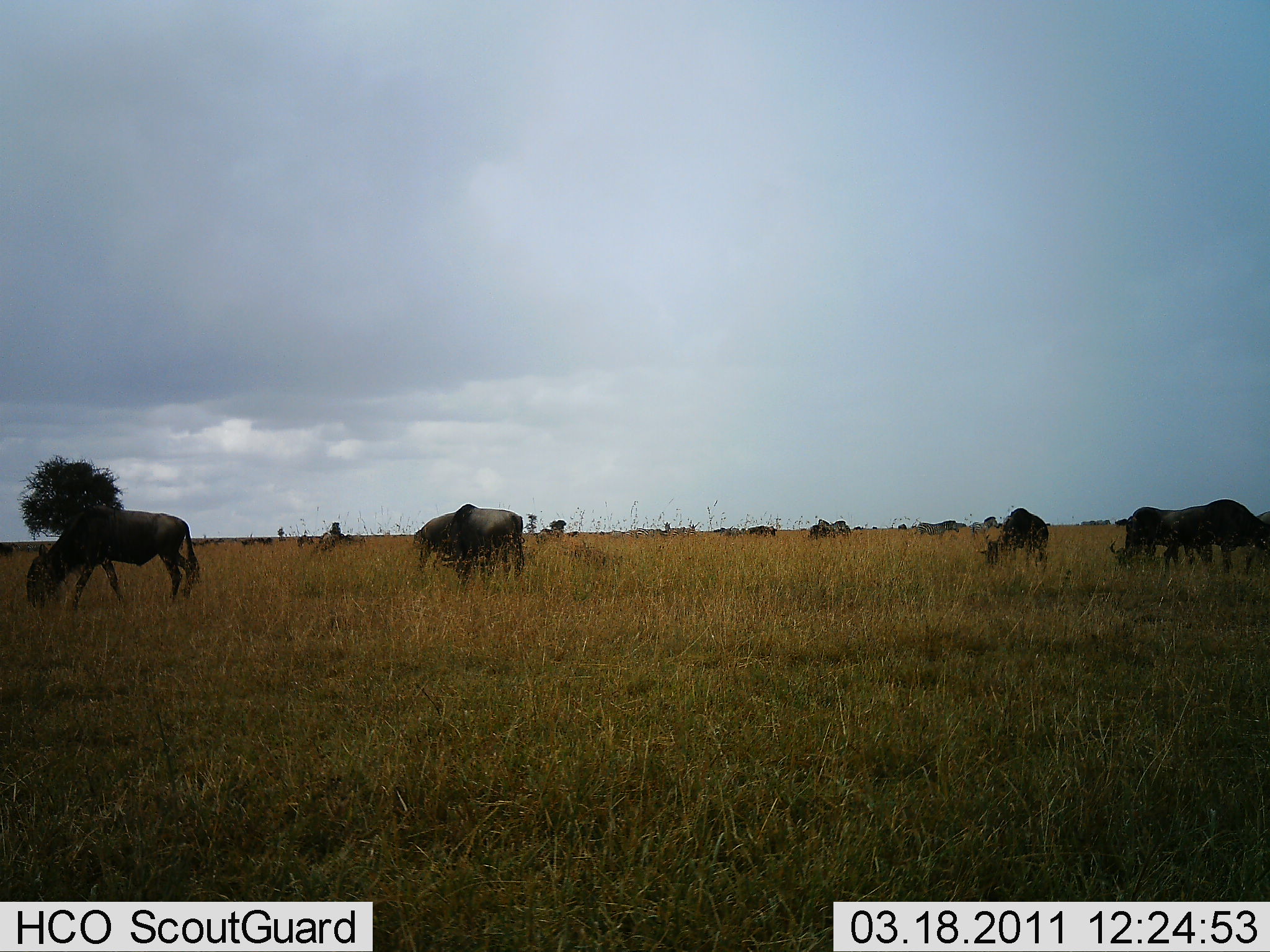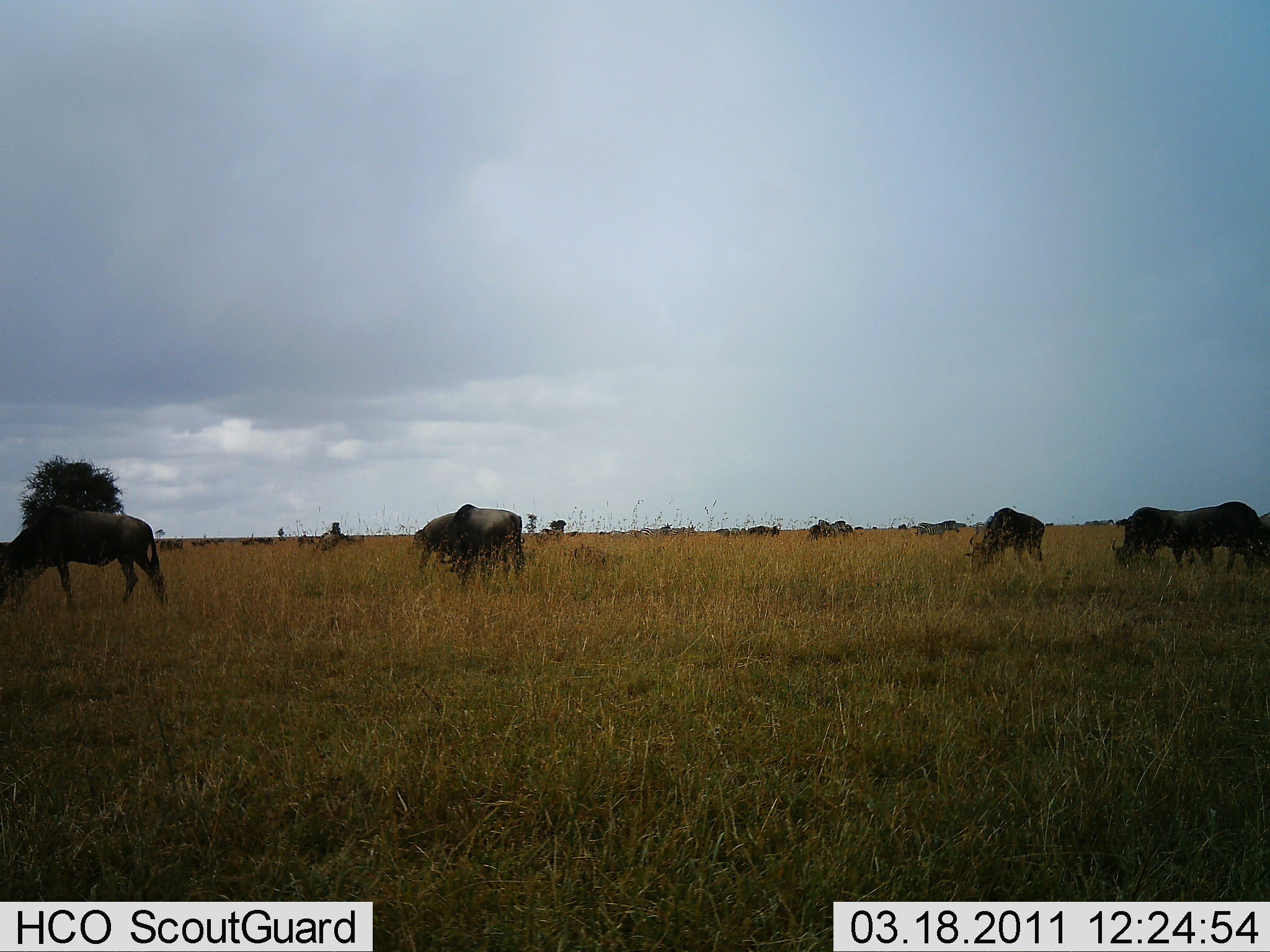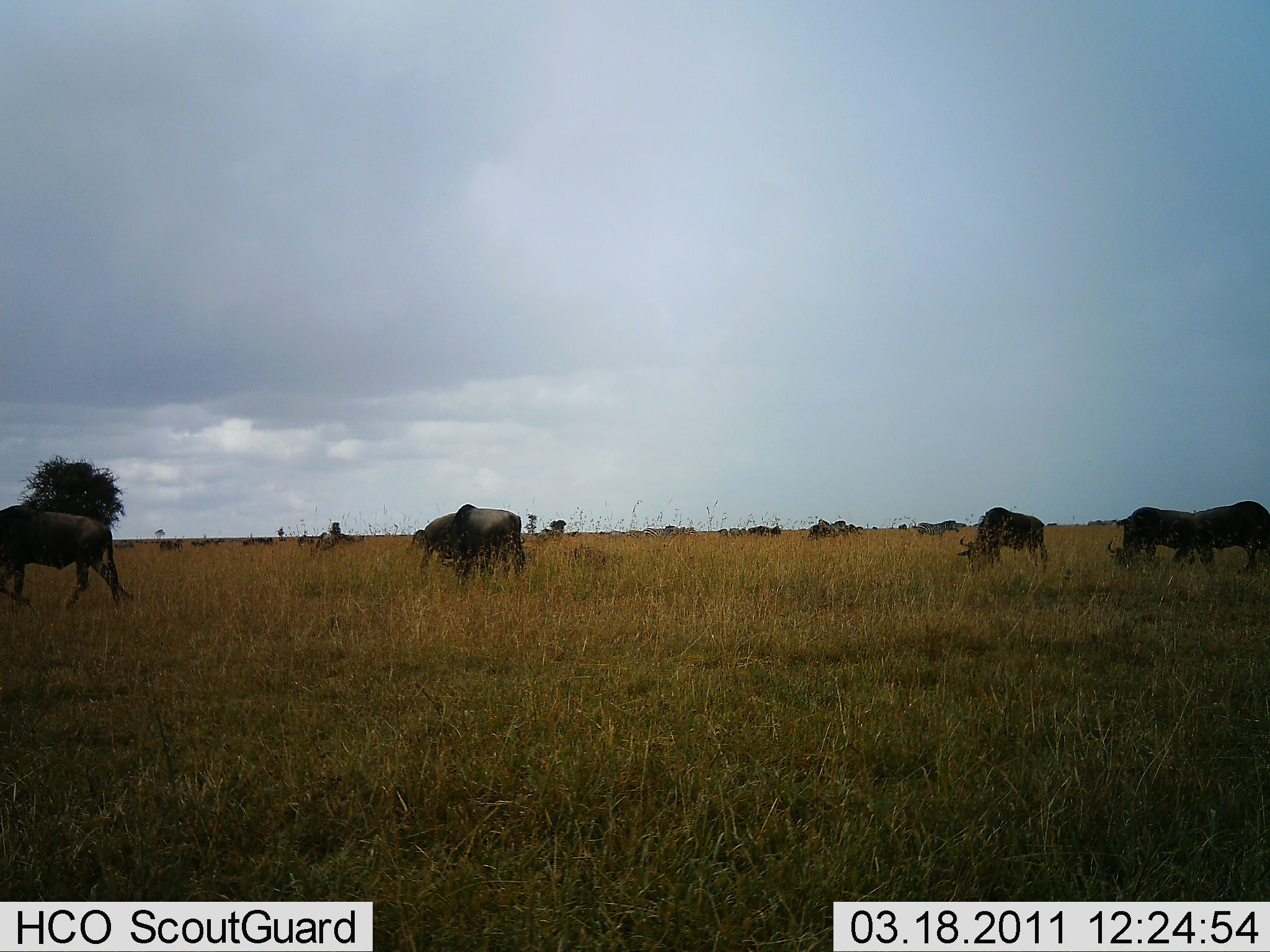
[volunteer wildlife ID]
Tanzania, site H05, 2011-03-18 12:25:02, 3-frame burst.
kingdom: Animalia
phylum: Chordata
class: Mammalia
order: Artiodactyla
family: Bovidae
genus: Connochaetes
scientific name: Connochaetes taurinus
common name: blue wildebeest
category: wildebeest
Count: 11-50.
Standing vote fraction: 33%.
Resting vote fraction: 0%.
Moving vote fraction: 33%.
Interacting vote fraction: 0%.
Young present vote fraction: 0%.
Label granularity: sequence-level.